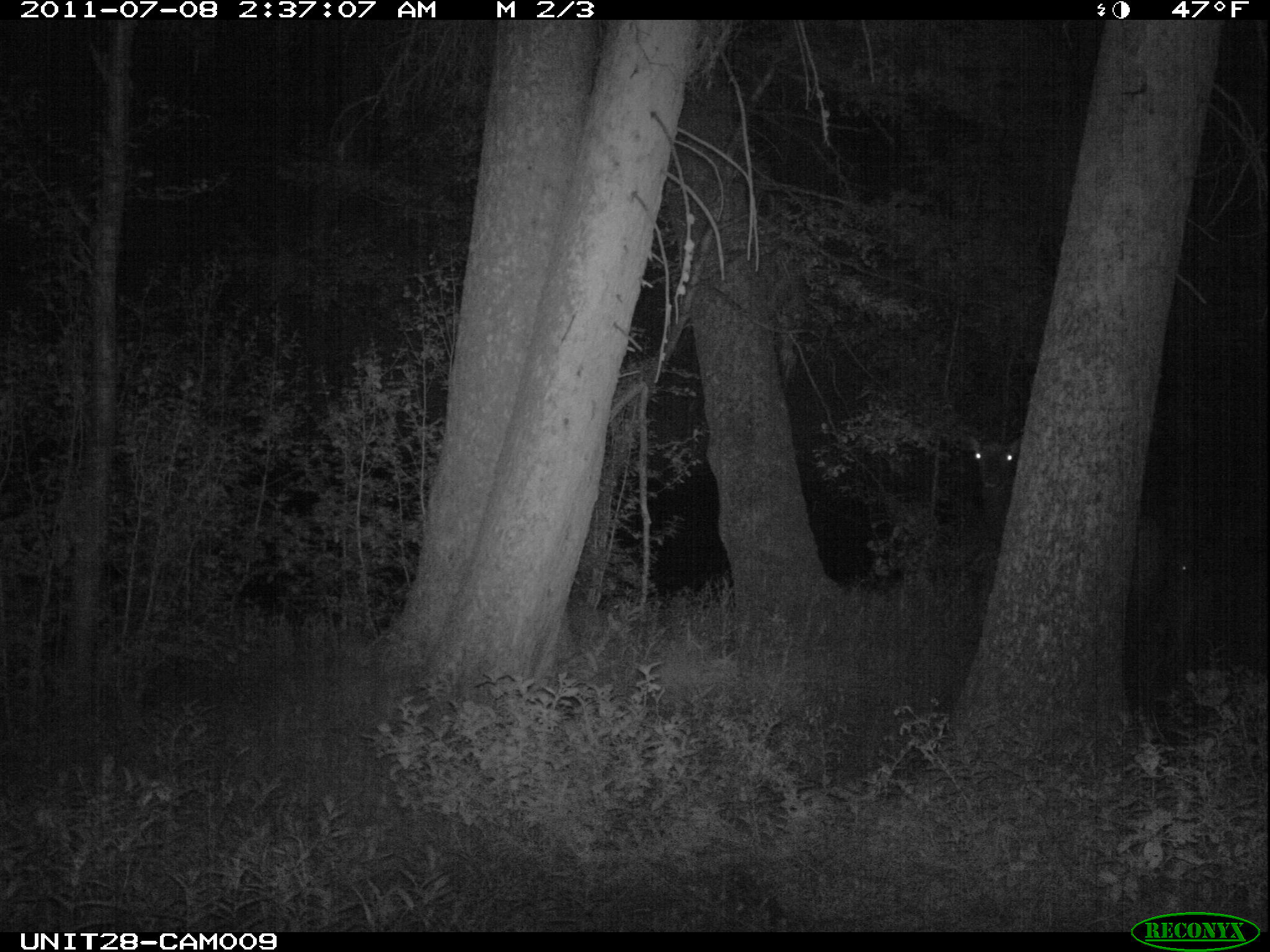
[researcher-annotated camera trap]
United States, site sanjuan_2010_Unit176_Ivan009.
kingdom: Animalia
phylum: Chordata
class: Mammalia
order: Artiodactyla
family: Cervidae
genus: Cervus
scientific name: Cervus elaphus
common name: red deer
Cervus elaphus (red deer).